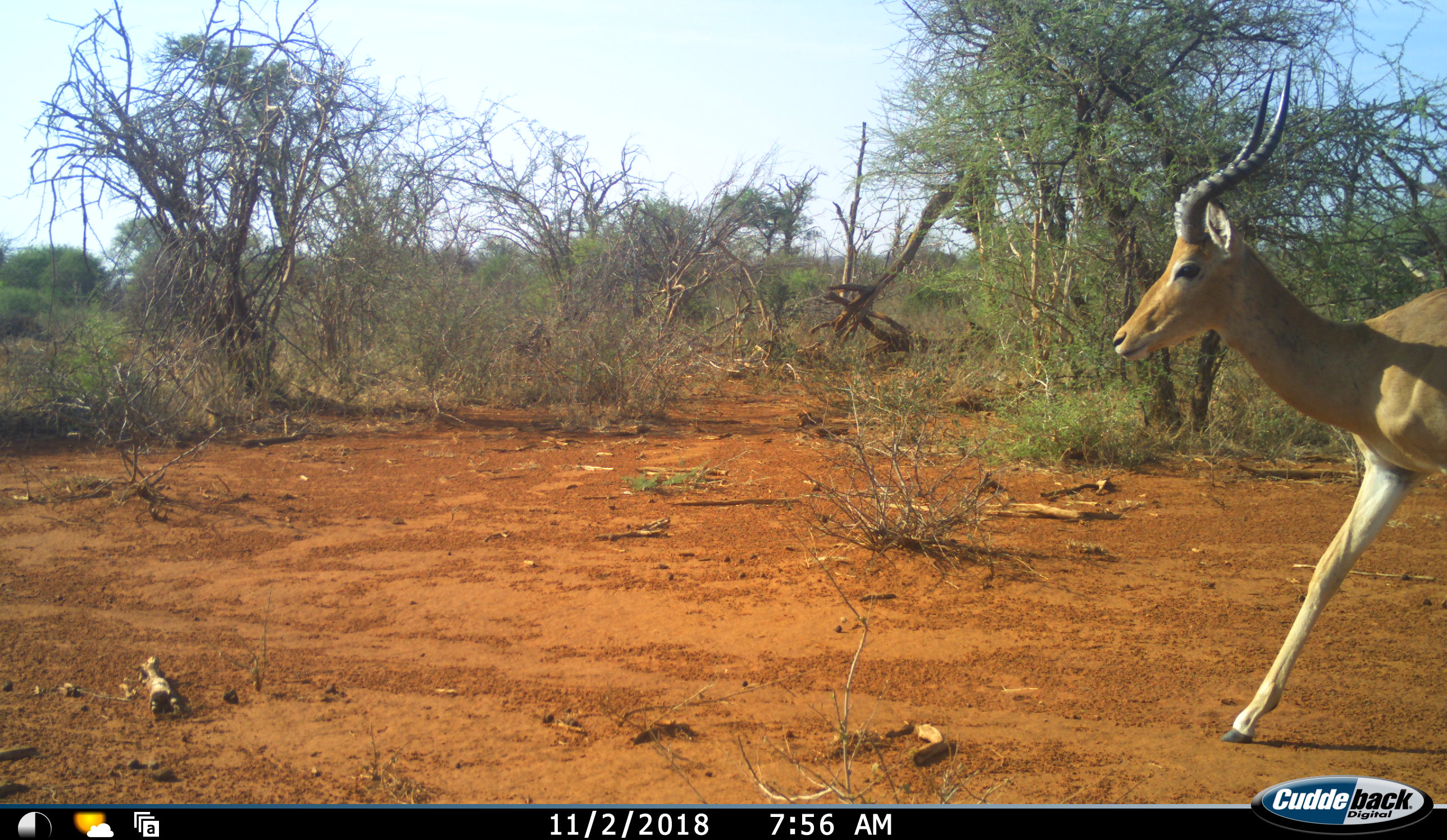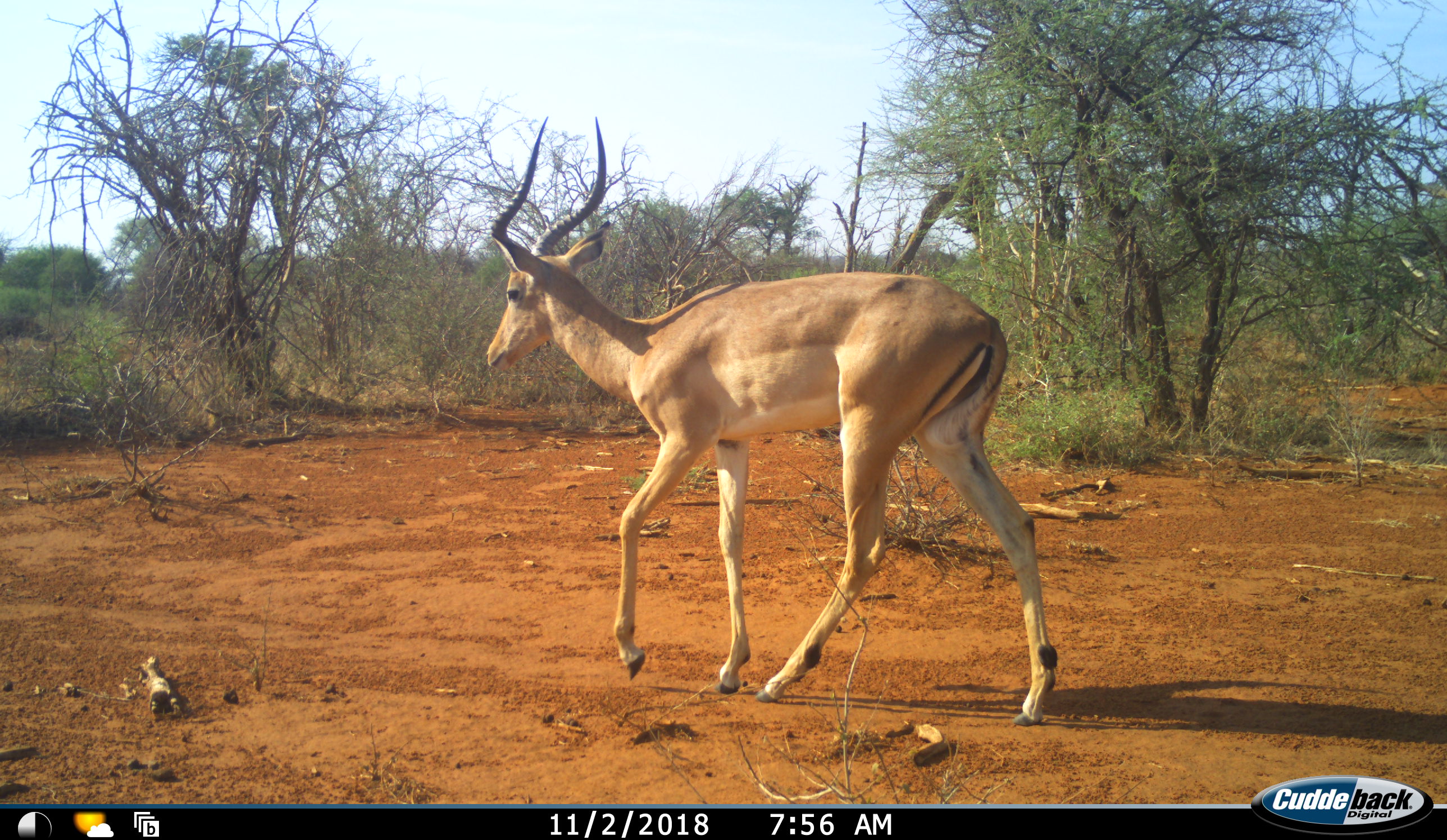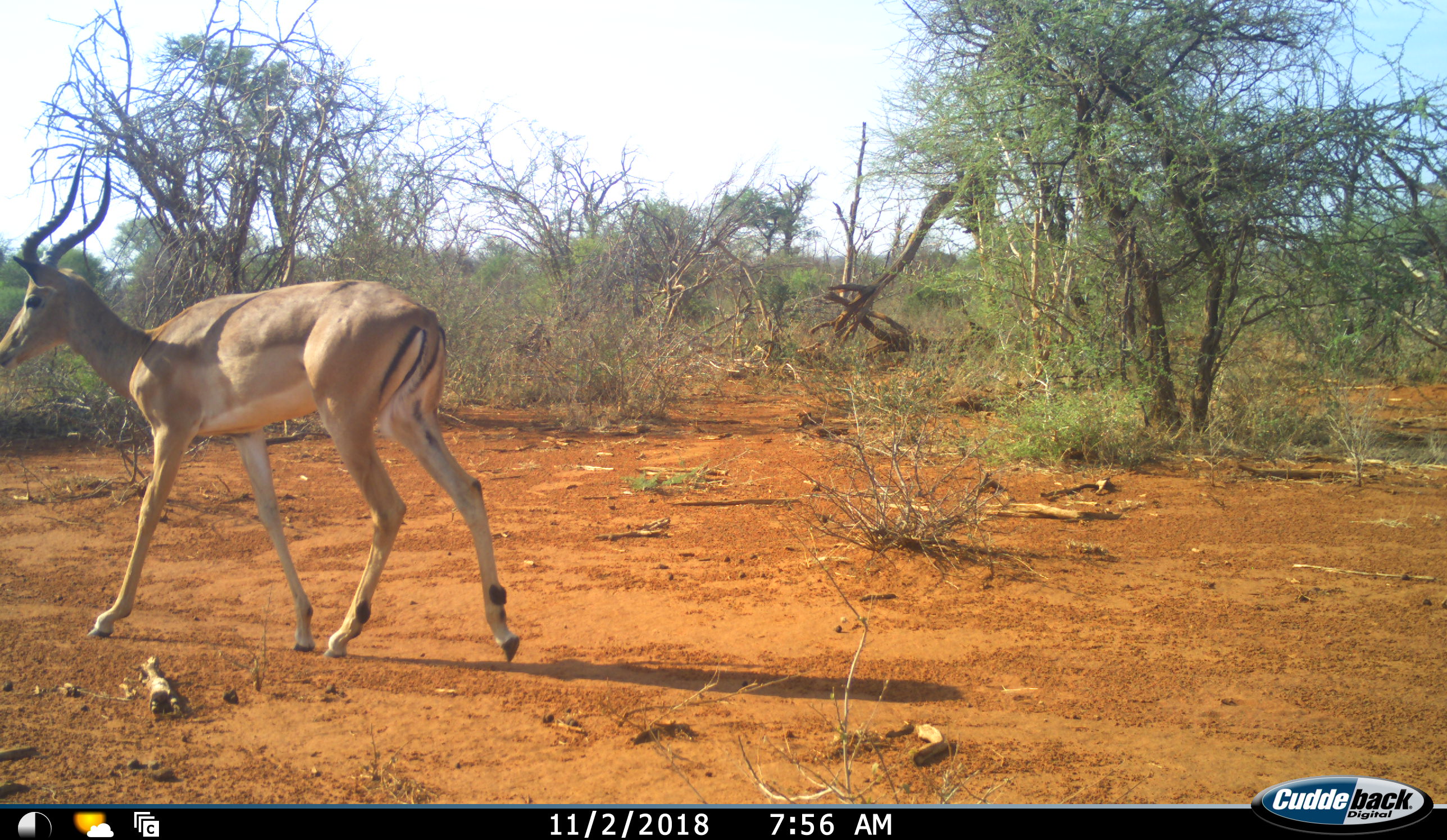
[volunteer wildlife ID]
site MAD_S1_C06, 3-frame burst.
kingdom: Animalia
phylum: Chordata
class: Mammalia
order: Artiodactyla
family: Bovidae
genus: Aepyceros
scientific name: Aepyceros melampus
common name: impala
Impala (Aepyceros melampus), count 1. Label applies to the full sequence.